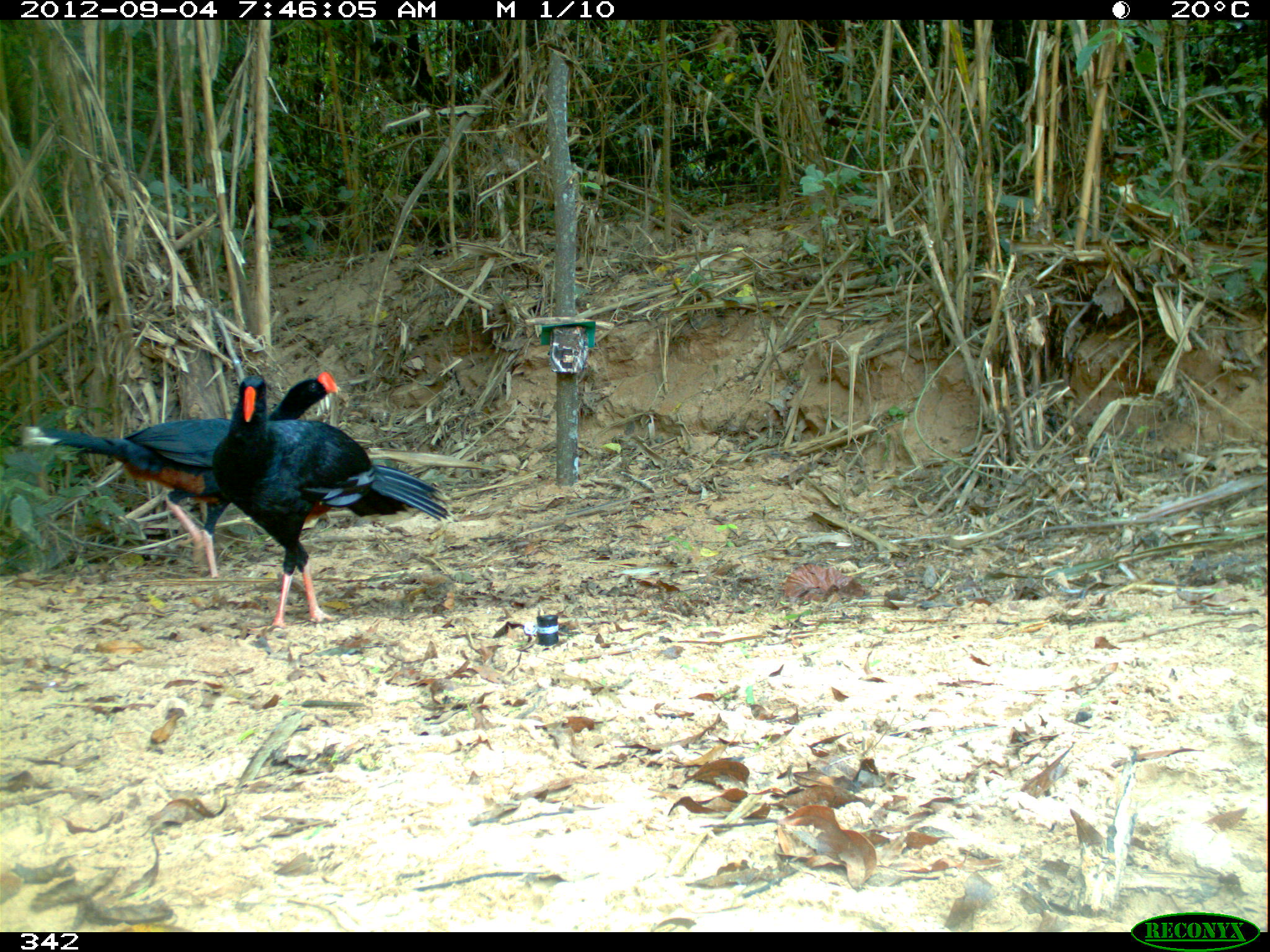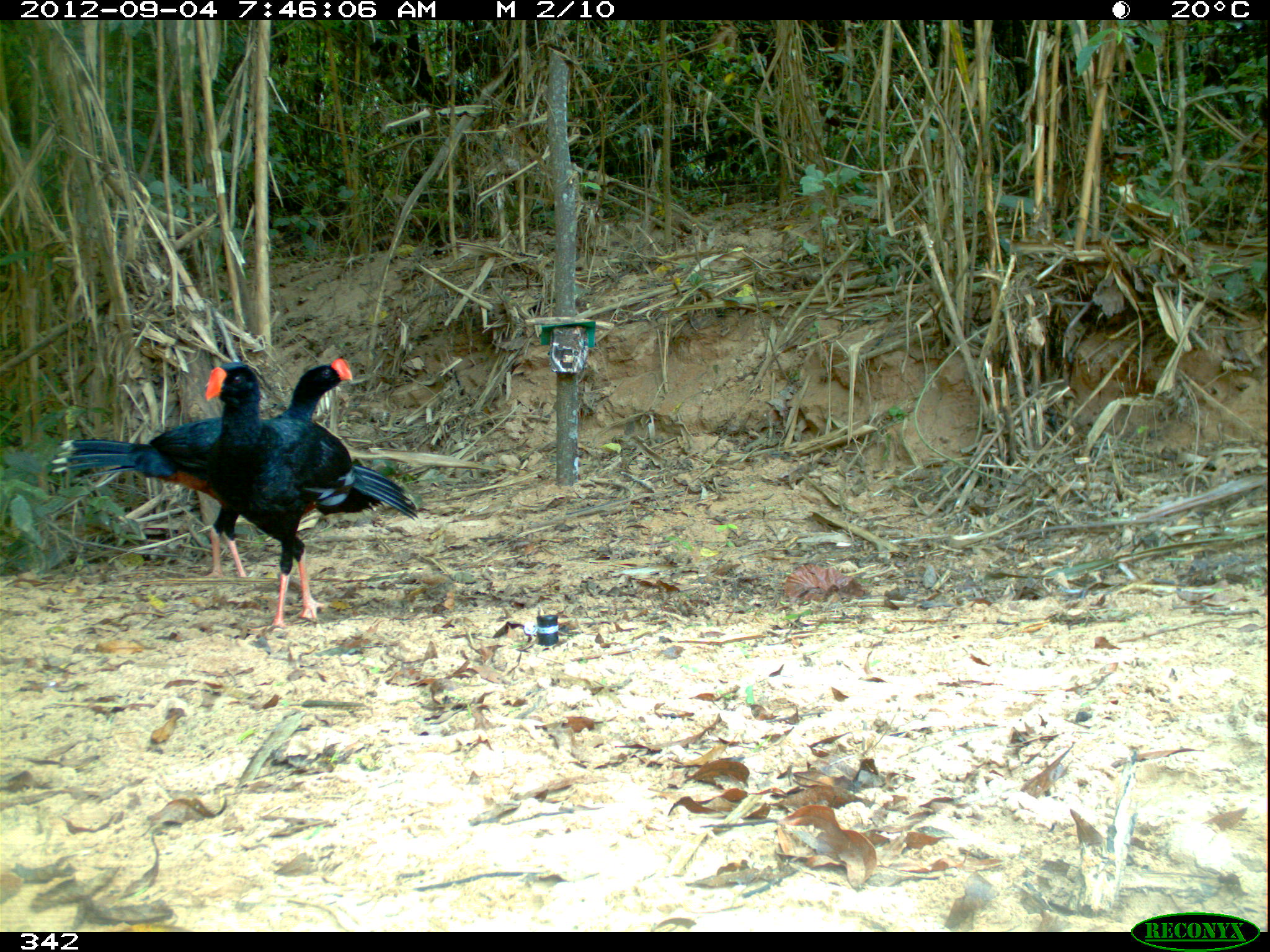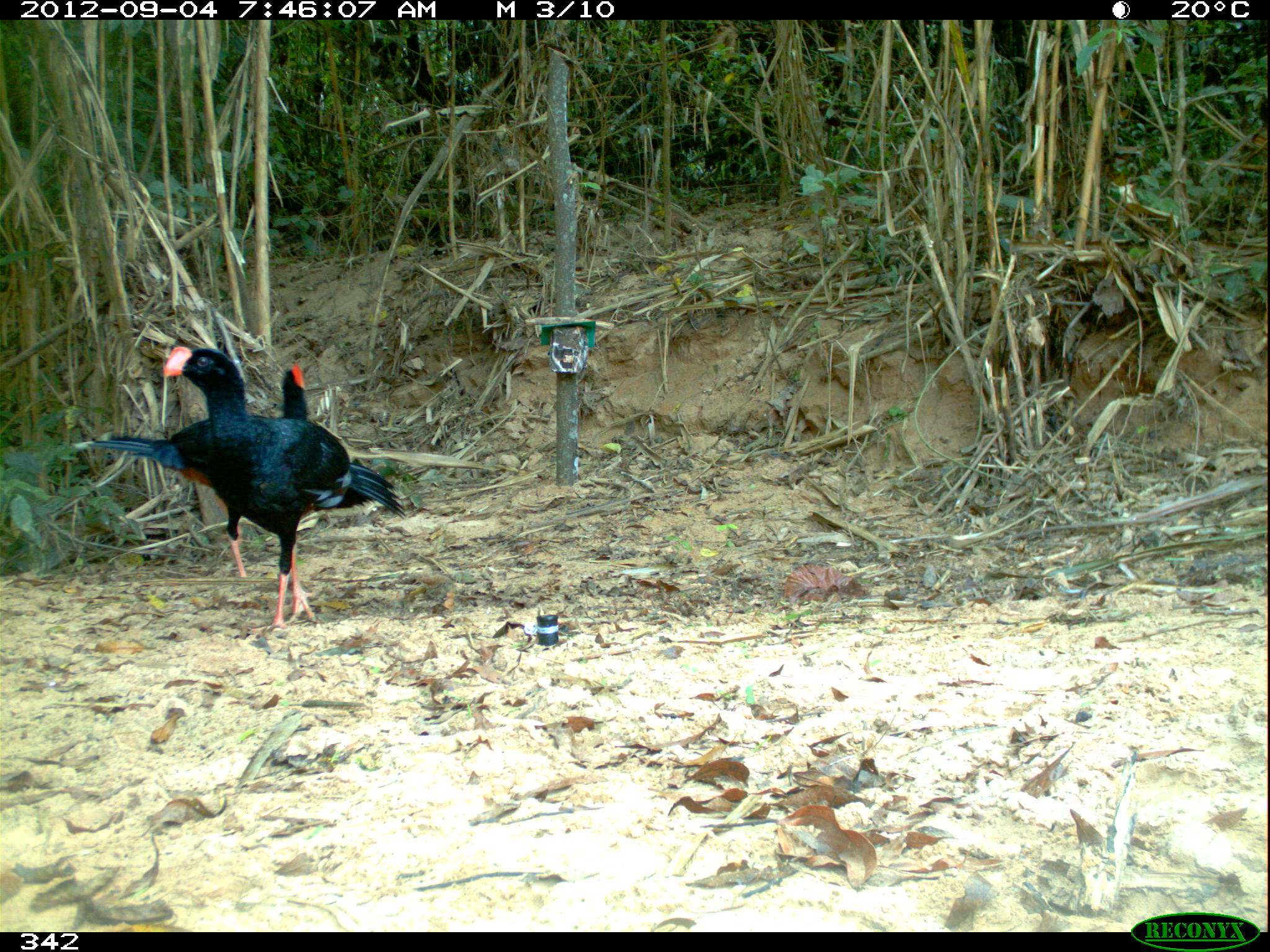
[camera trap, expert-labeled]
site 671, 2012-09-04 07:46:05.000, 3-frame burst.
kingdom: Animalia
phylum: Chordata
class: Aves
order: Galliformes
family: Cracidae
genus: Mitu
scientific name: Mitu tuberosum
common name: razor-billed curassow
Mitu tuberosum (razor-billed curassow).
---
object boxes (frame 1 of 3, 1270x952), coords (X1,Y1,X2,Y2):
mitu tuberosum: (21,368,339,579); (207,368,452,636)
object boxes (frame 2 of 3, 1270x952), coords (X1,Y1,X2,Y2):
mitu tuberosum: (54,357,355,582); (204,360,416,631)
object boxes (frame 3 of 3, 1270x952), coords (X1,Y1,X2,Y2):
mitu tuberosum: (156,339,403,634); (70,362,313,578)